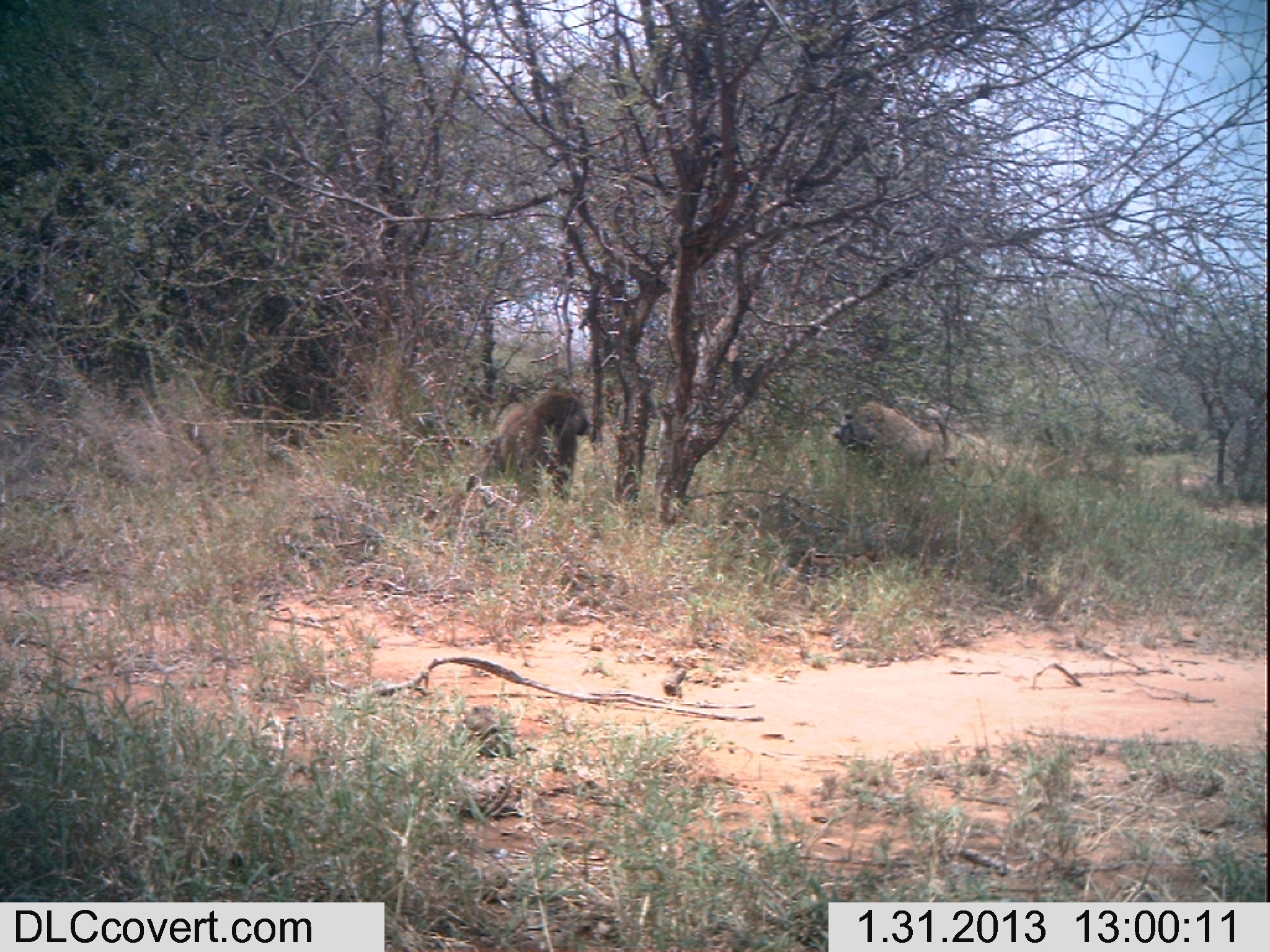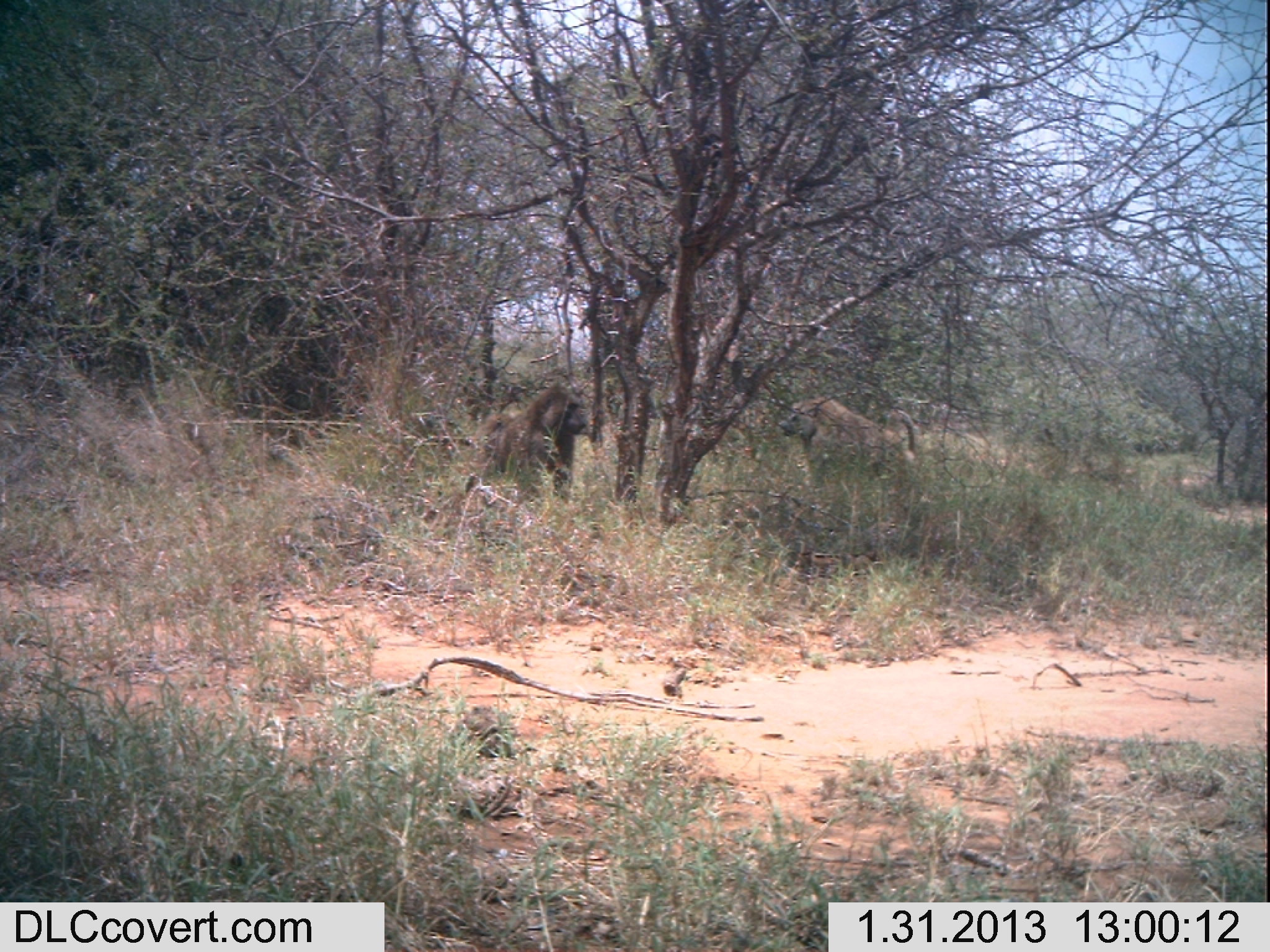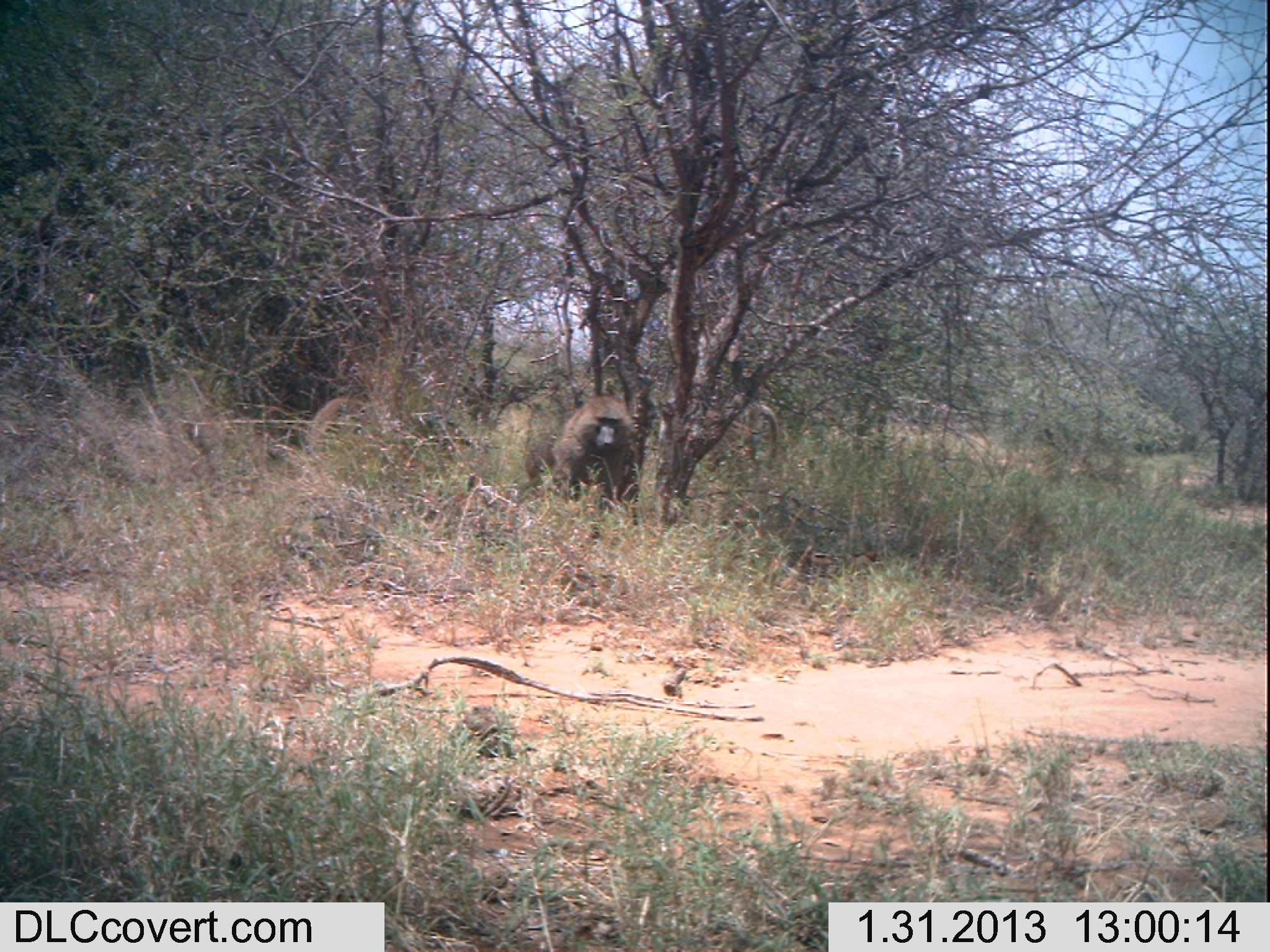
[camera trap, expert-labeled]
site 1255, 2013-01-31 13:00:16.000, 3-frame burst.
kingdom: Animalia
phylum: Chordata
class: Mammalia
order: Primates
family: Cercopithecidae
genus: Papio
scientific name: Papio anubis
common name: olive baboon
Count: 2.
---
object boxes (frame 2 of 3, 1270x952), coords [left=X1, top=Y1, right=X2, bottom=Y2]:
papio anubis: [left=473, top=382, right=591, bottom=502]; [left=778, top=398, right=915, bottom=480]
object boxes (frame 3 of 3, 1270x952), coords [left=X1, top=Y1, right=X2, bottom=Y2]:
papio anubis: [left=561, top=395, right=628, bottom=497]; [left=310, top=394, right=369, bottom=466]; [left=749, top=405, right=780, bottom=467]; [left=524, top=429, right=558, bottom=484]